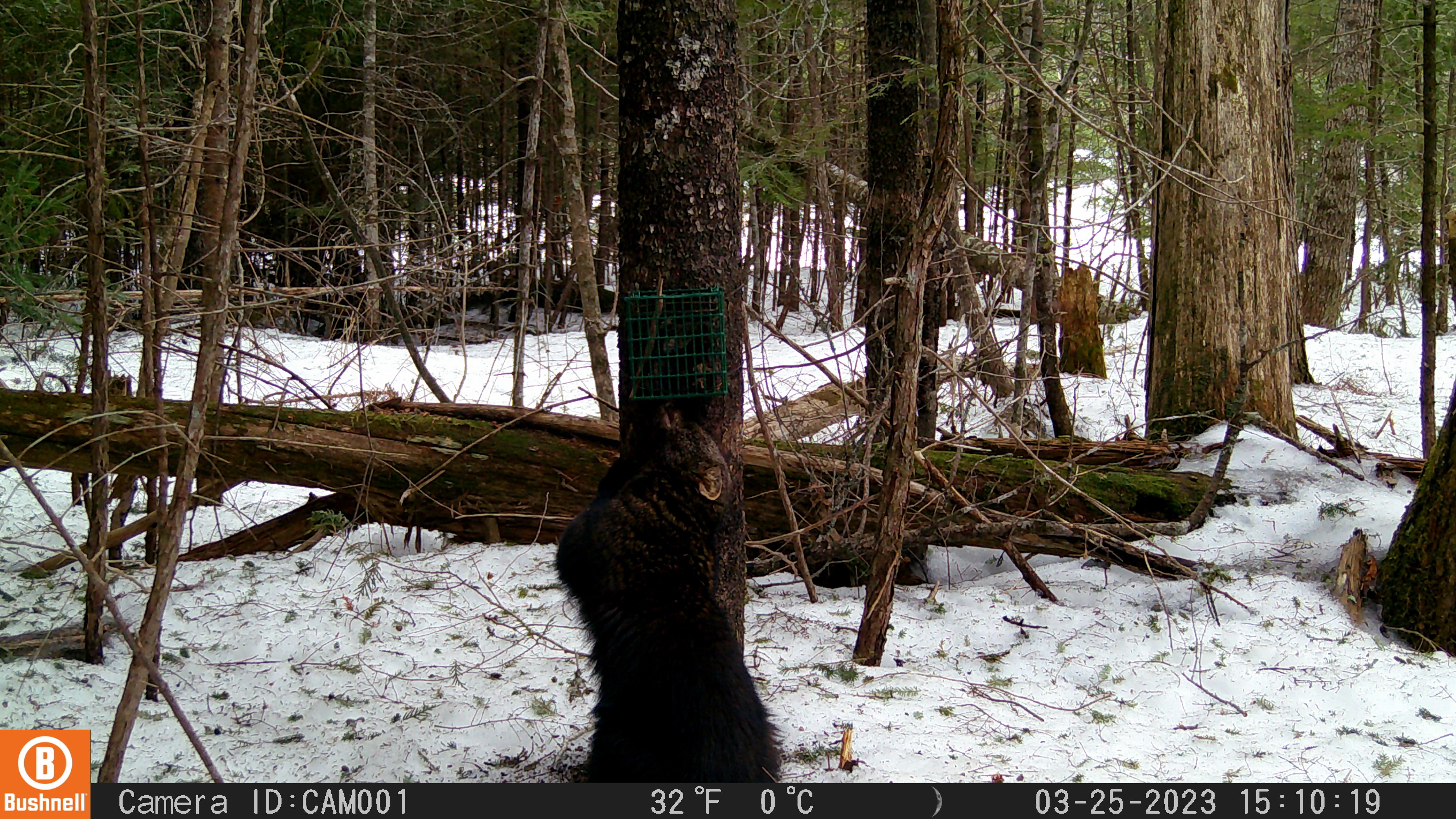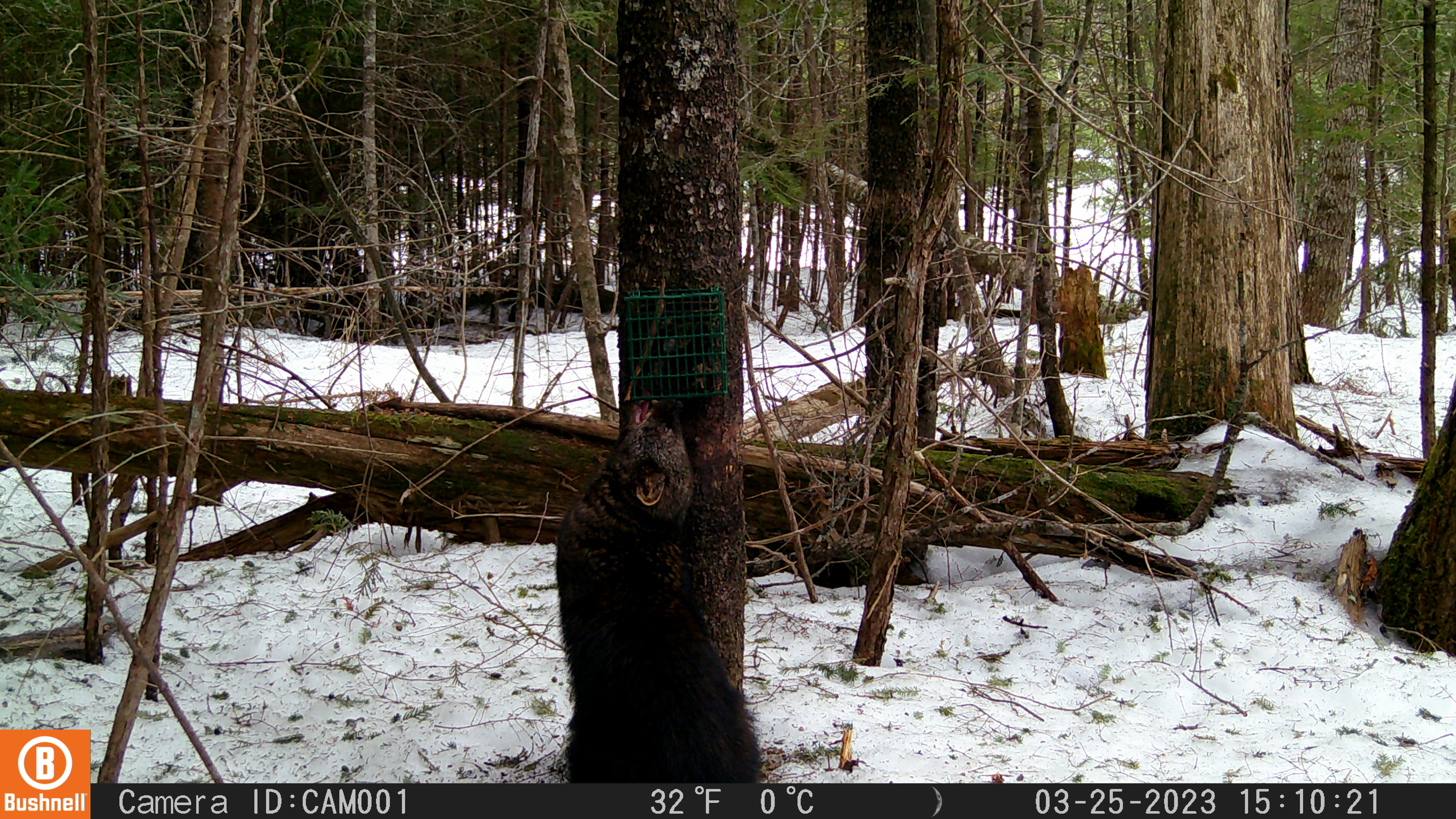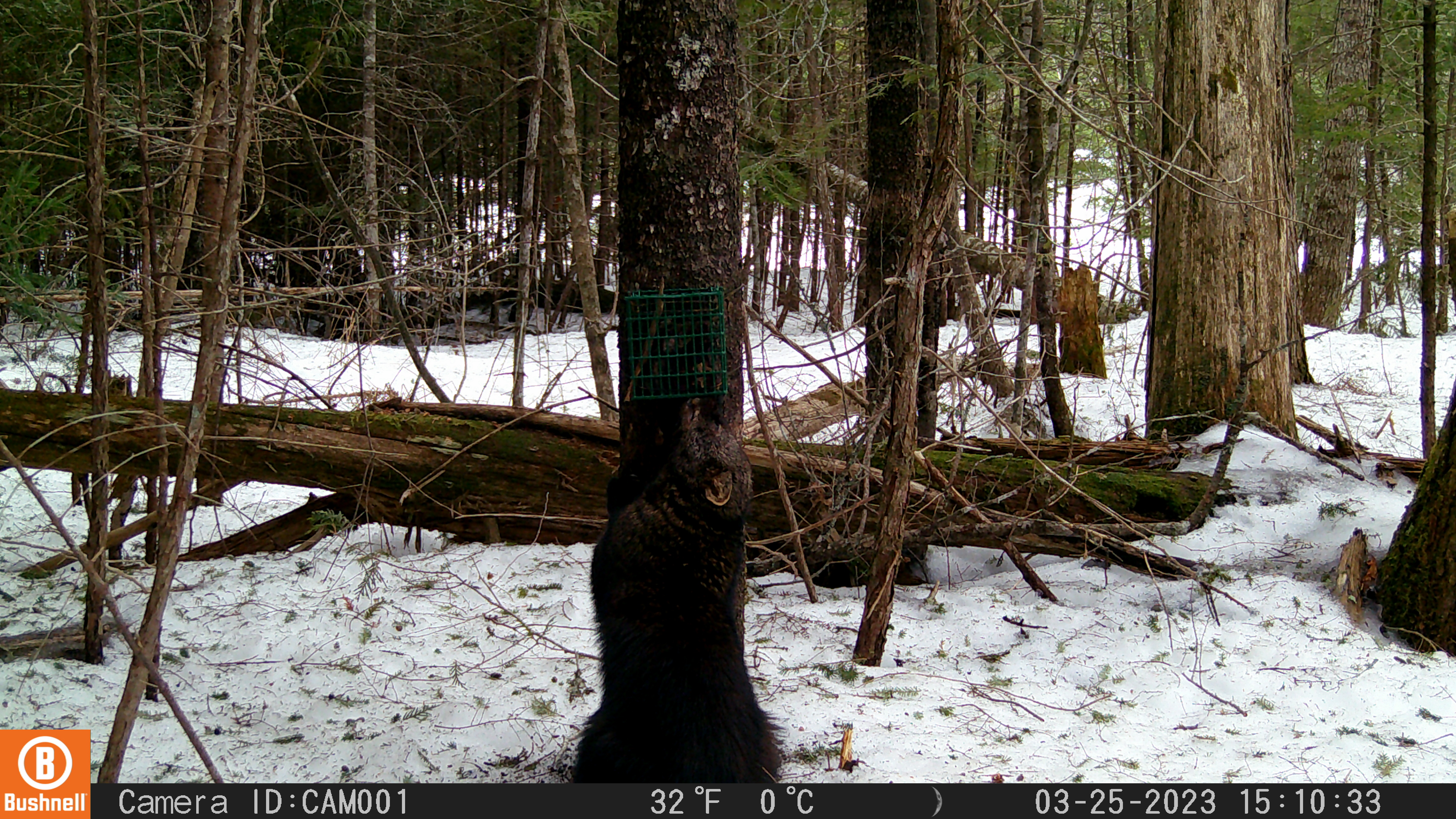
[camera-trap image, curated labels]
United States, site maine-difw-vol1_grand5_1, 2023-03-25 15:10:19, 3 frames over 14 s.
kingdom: Animalia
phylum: Chordata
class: Mammalia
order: Carnivora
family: Mustelidae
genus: Pekania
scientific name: Pekania pennanti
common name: fisher